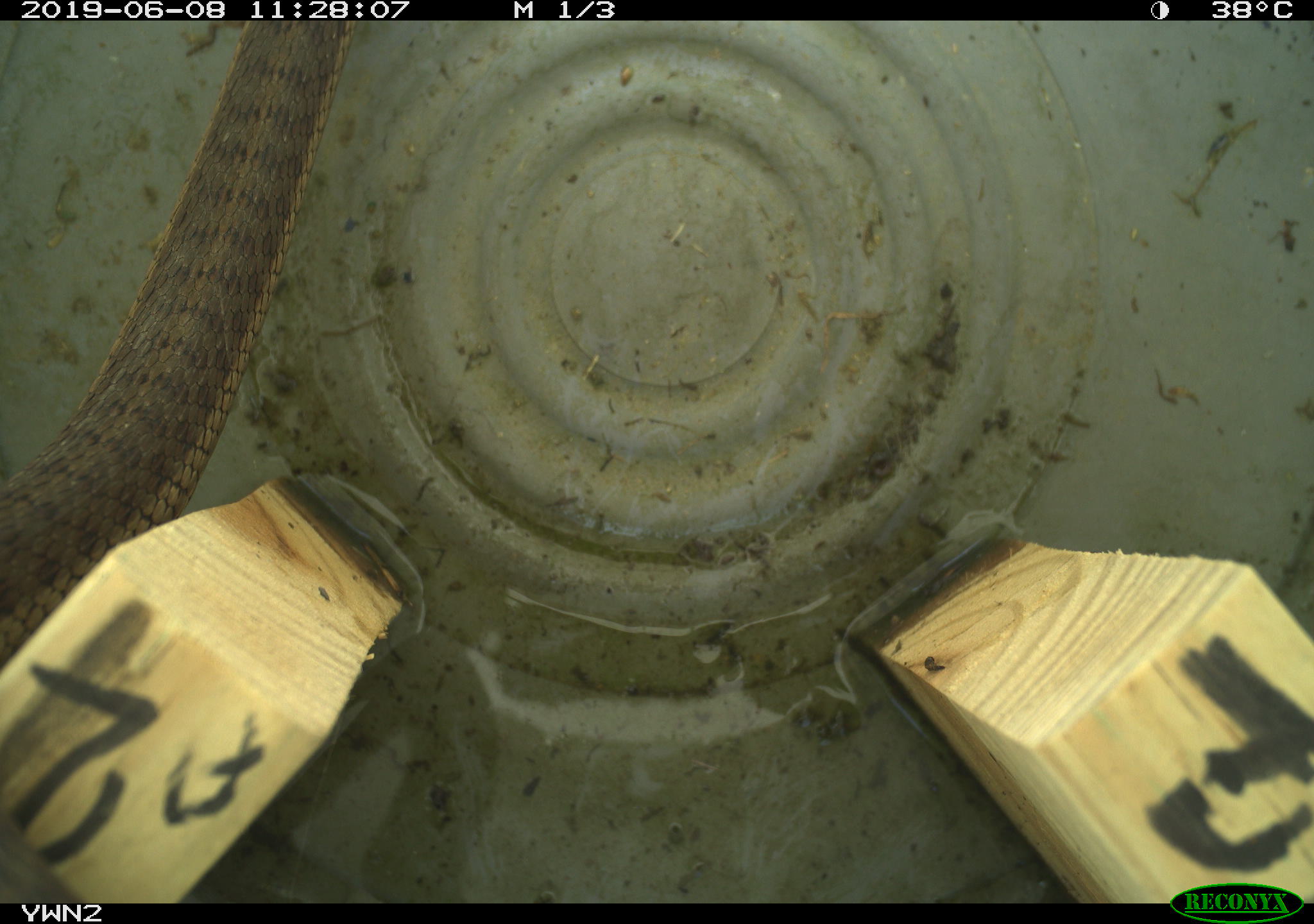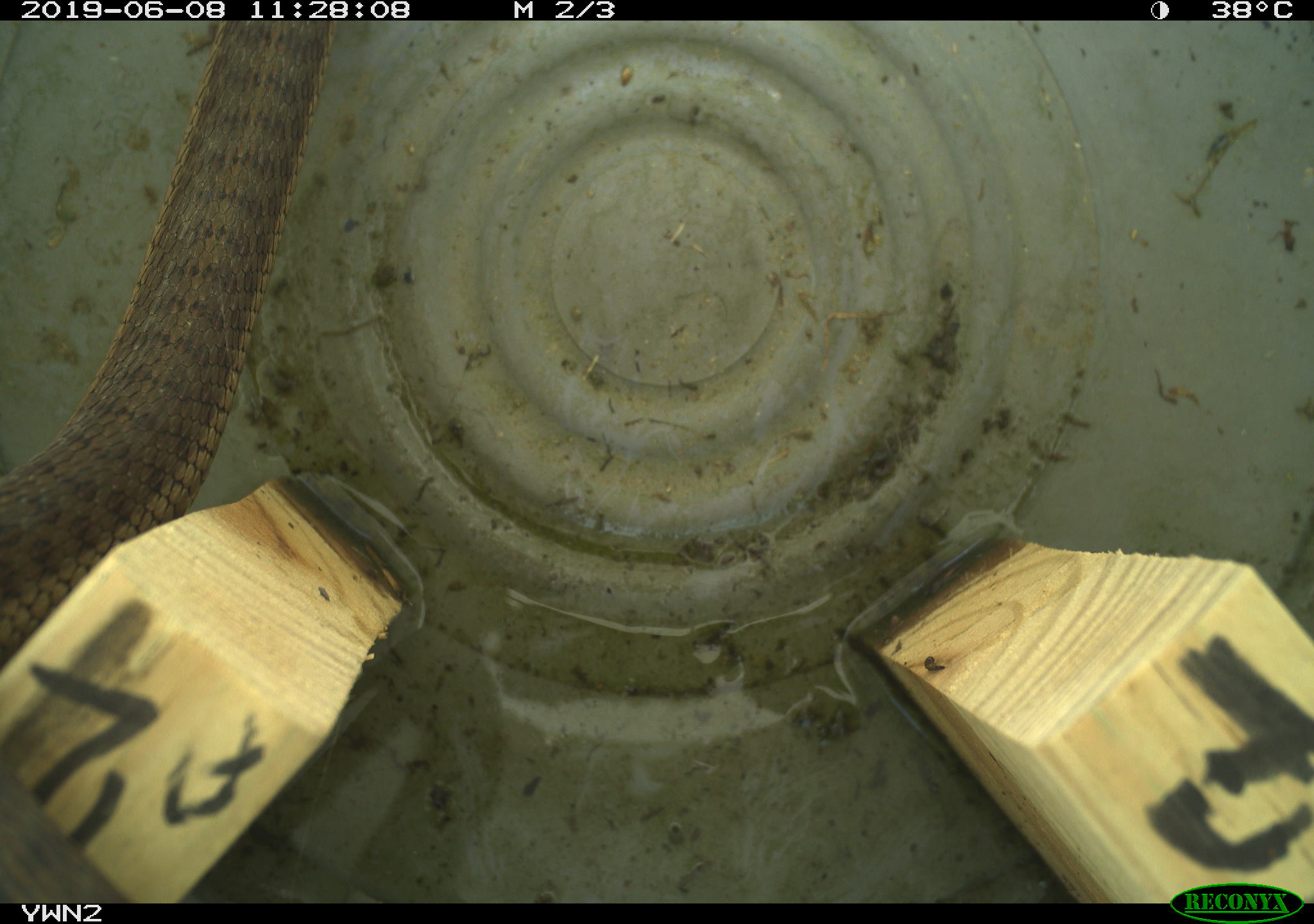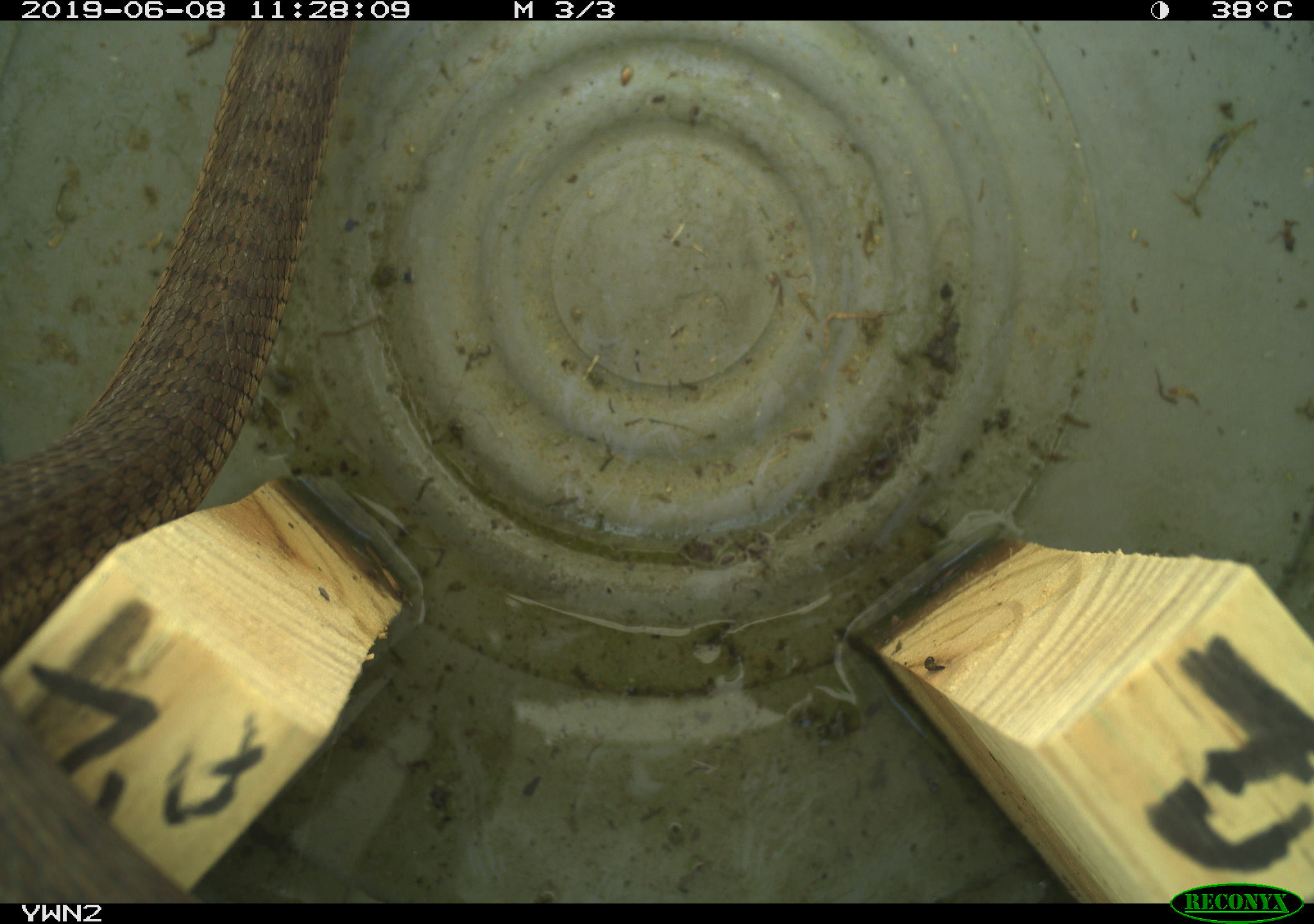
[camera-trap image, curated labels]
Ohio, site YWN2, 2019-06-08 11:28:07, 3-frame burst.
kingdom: Animalia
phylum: Chordata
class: Reptilia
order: Squamata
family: Colubridae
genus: Thamnophis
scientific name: Thamnophis sirtalis sirtalis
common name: eastern gartersnake